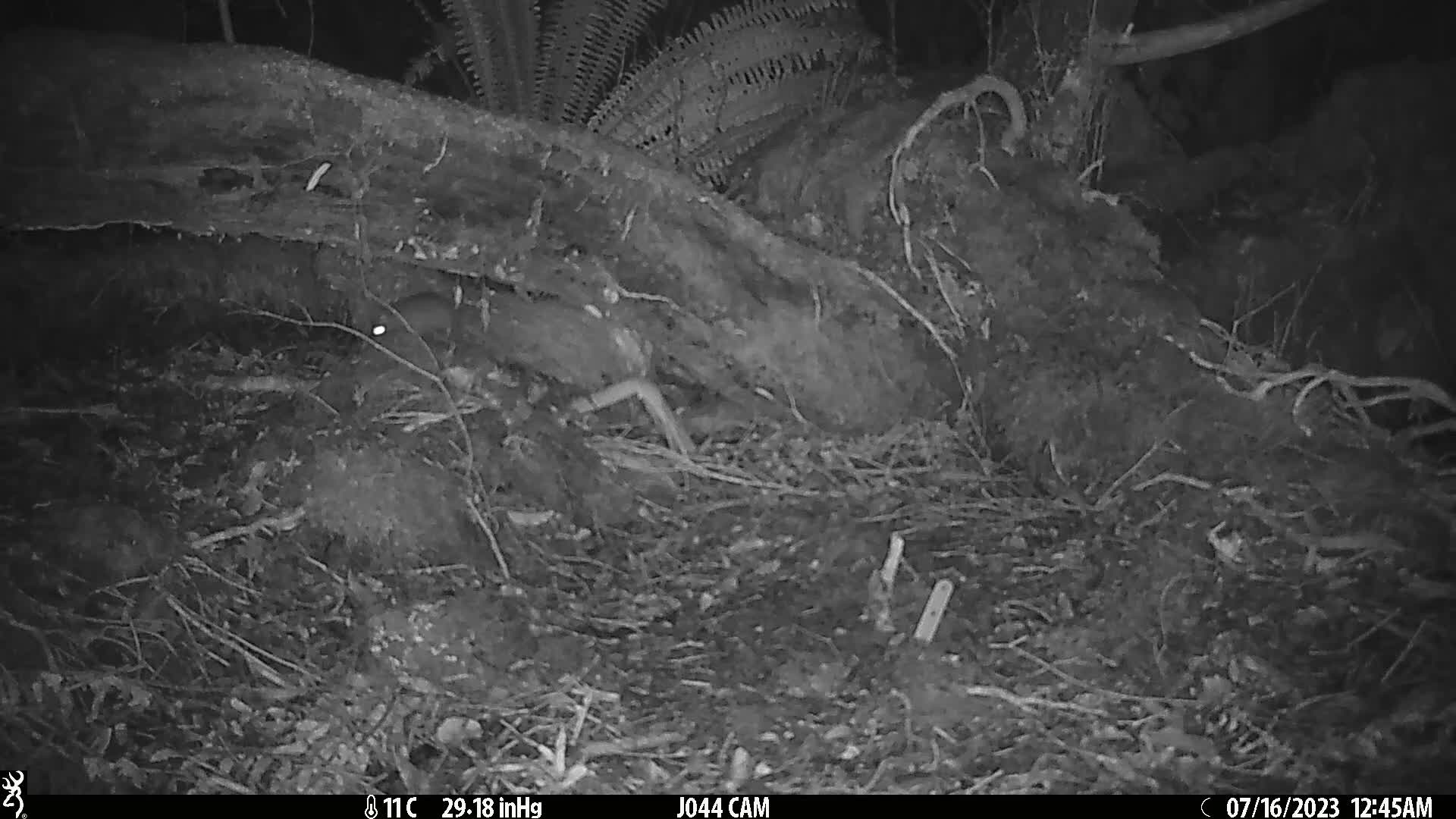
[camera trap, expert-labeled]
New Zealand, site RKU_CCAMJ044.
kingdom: Animalia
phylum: Chordata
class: Mammalia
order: Rodentia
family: Muridae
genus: Rattus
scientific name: Rattus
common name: rat